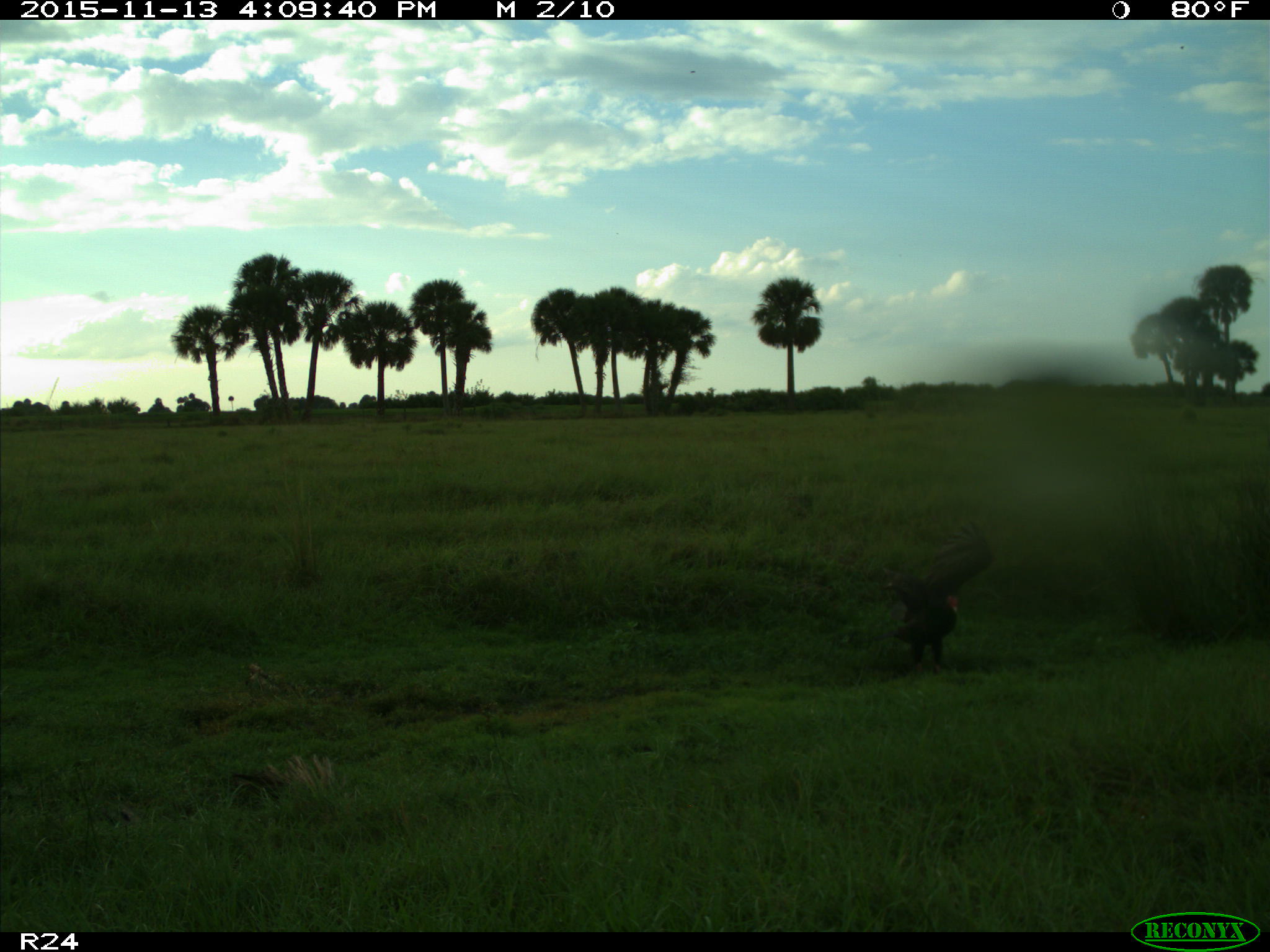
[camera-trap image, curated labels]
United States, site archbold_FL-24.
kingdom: Animalia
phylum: Chordata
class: Aves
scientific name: Aves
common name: birds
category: unidentified bird